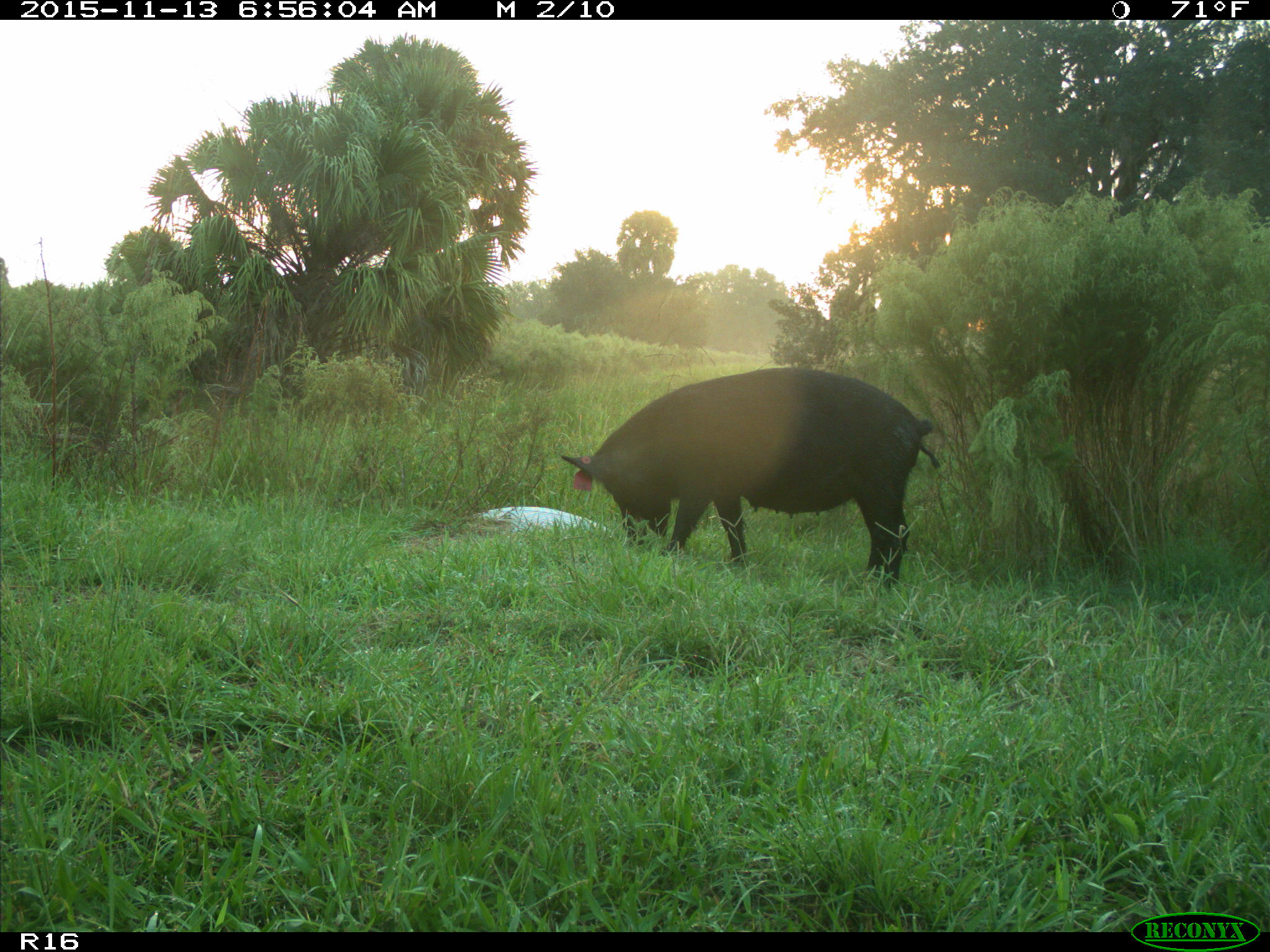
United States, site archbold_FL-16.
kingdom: Animalia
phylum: Chordata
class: Mammalia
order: Artiodactyla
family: Suidae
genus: Sus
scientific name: Sus scrofa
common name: wild boar